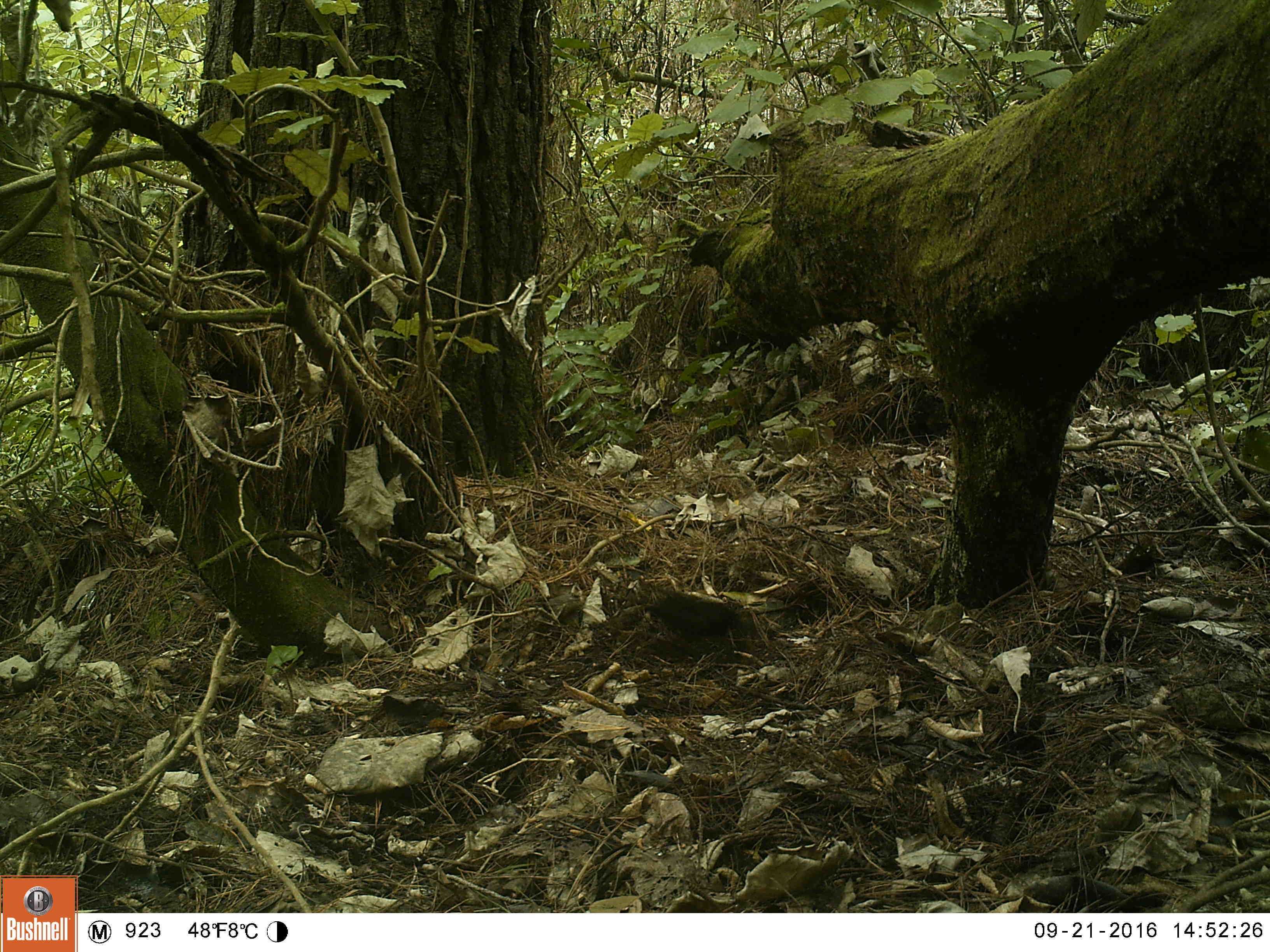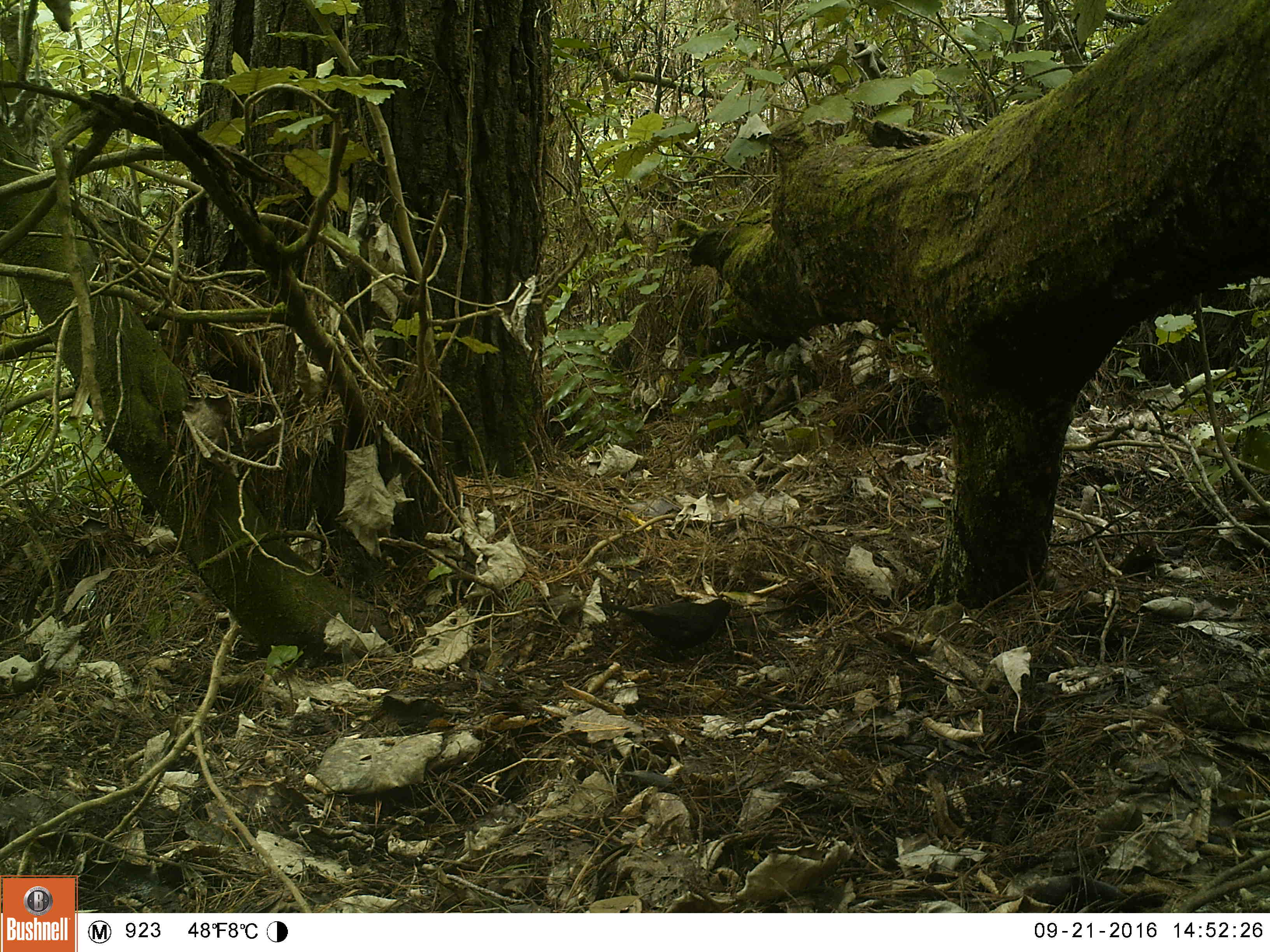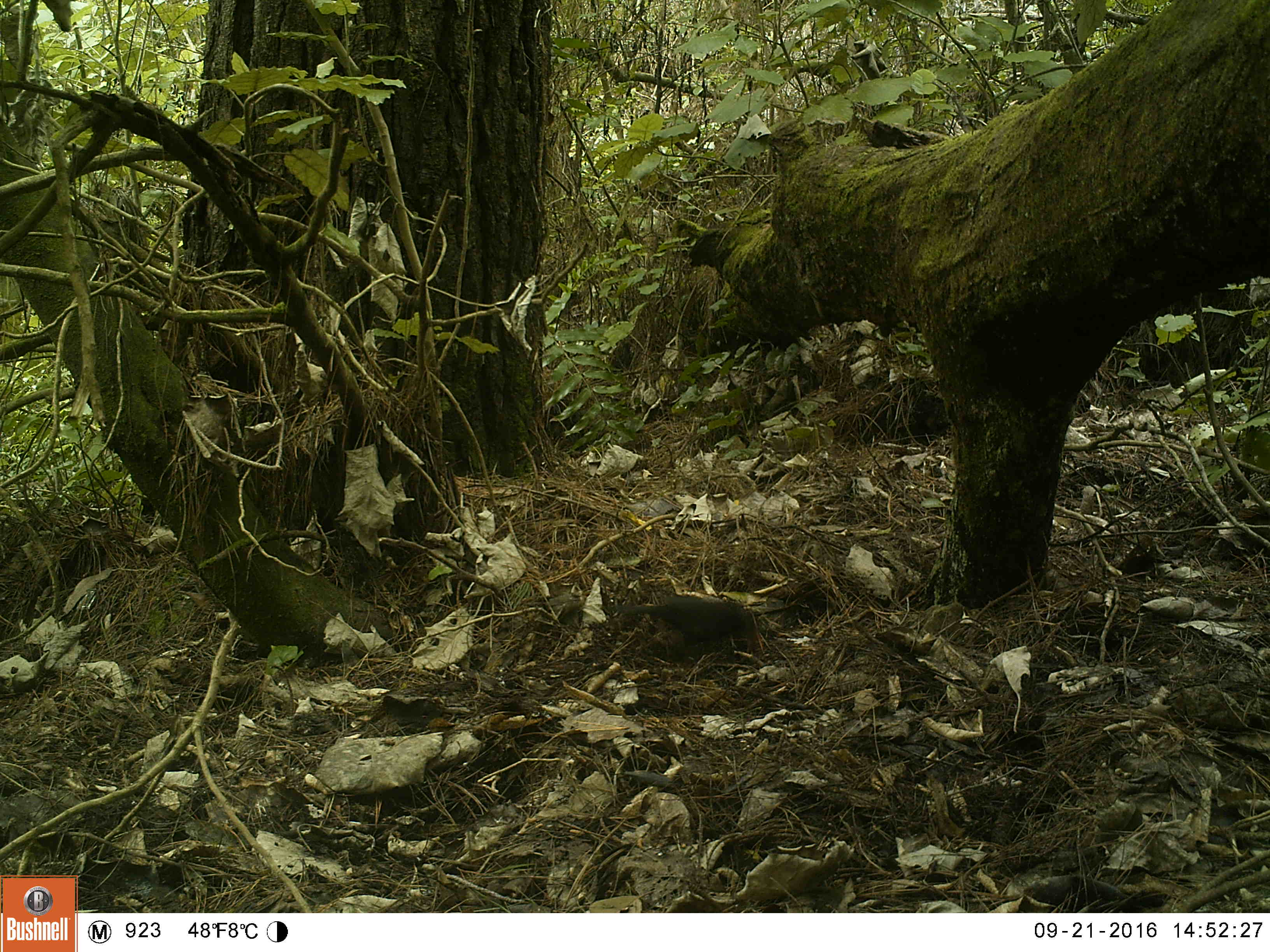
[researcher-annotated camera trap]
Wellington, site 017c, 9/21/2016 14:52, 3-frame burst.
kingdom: Animalia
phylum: Chordata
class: Aves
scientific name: Aves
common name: bird